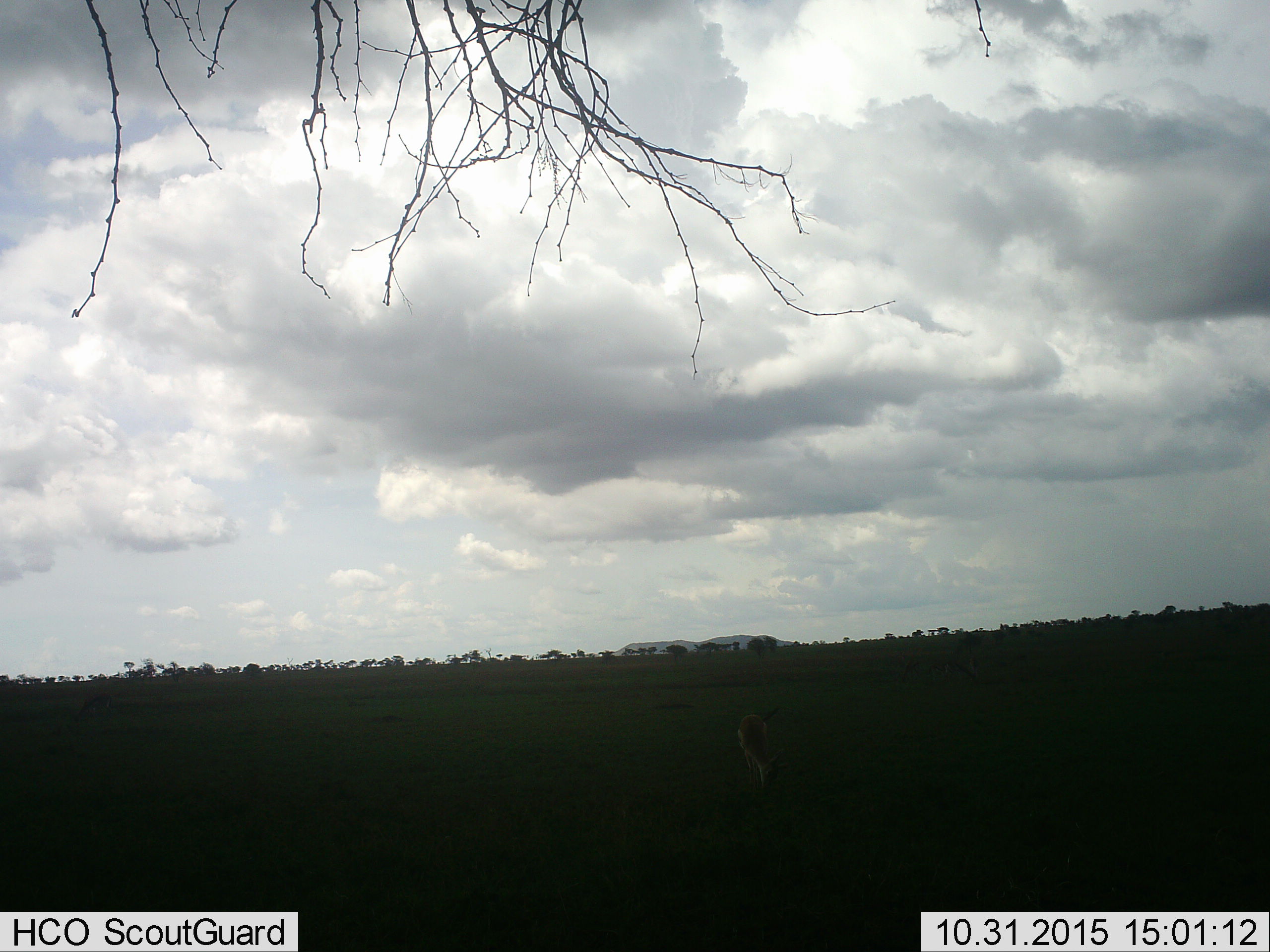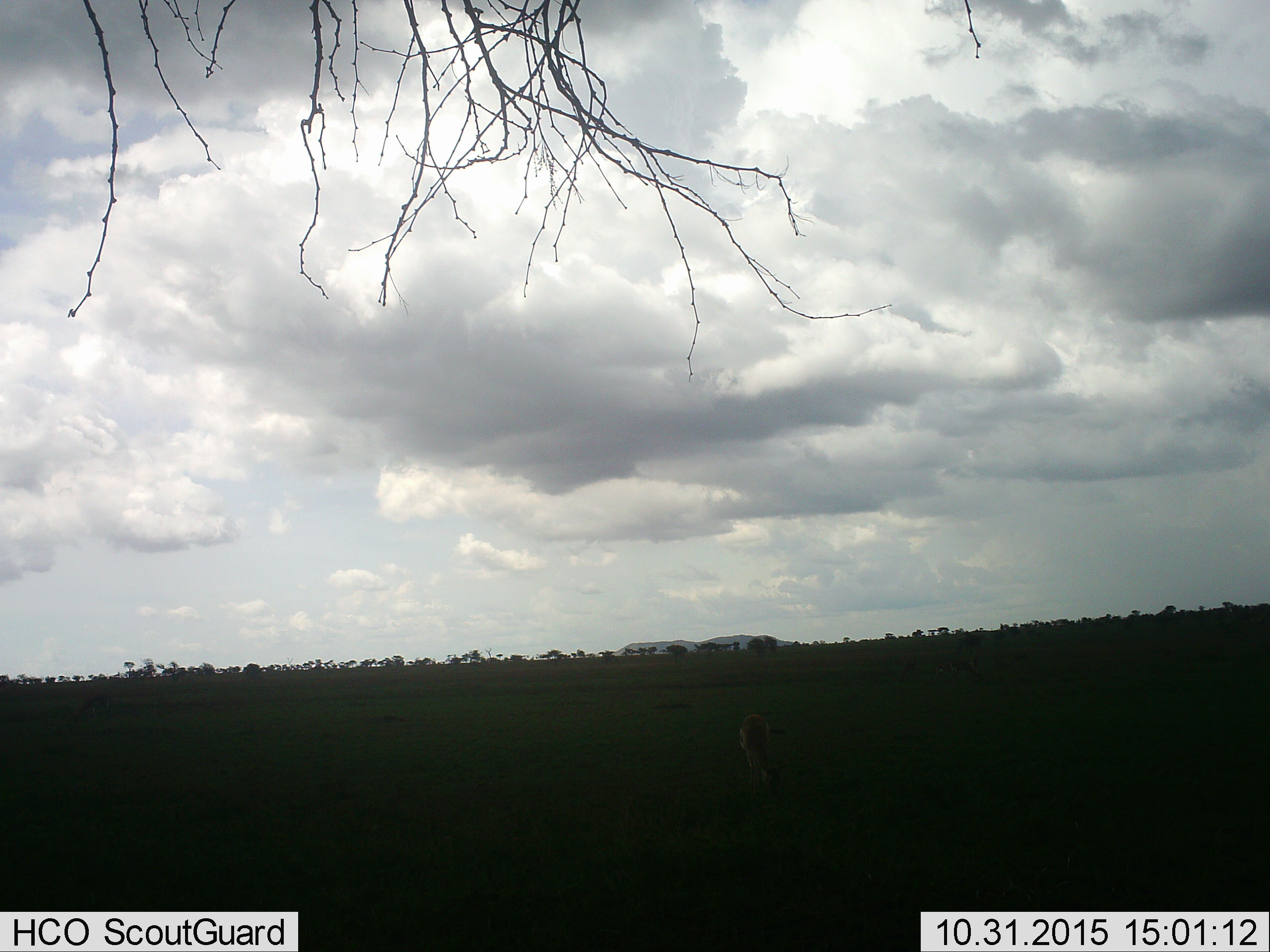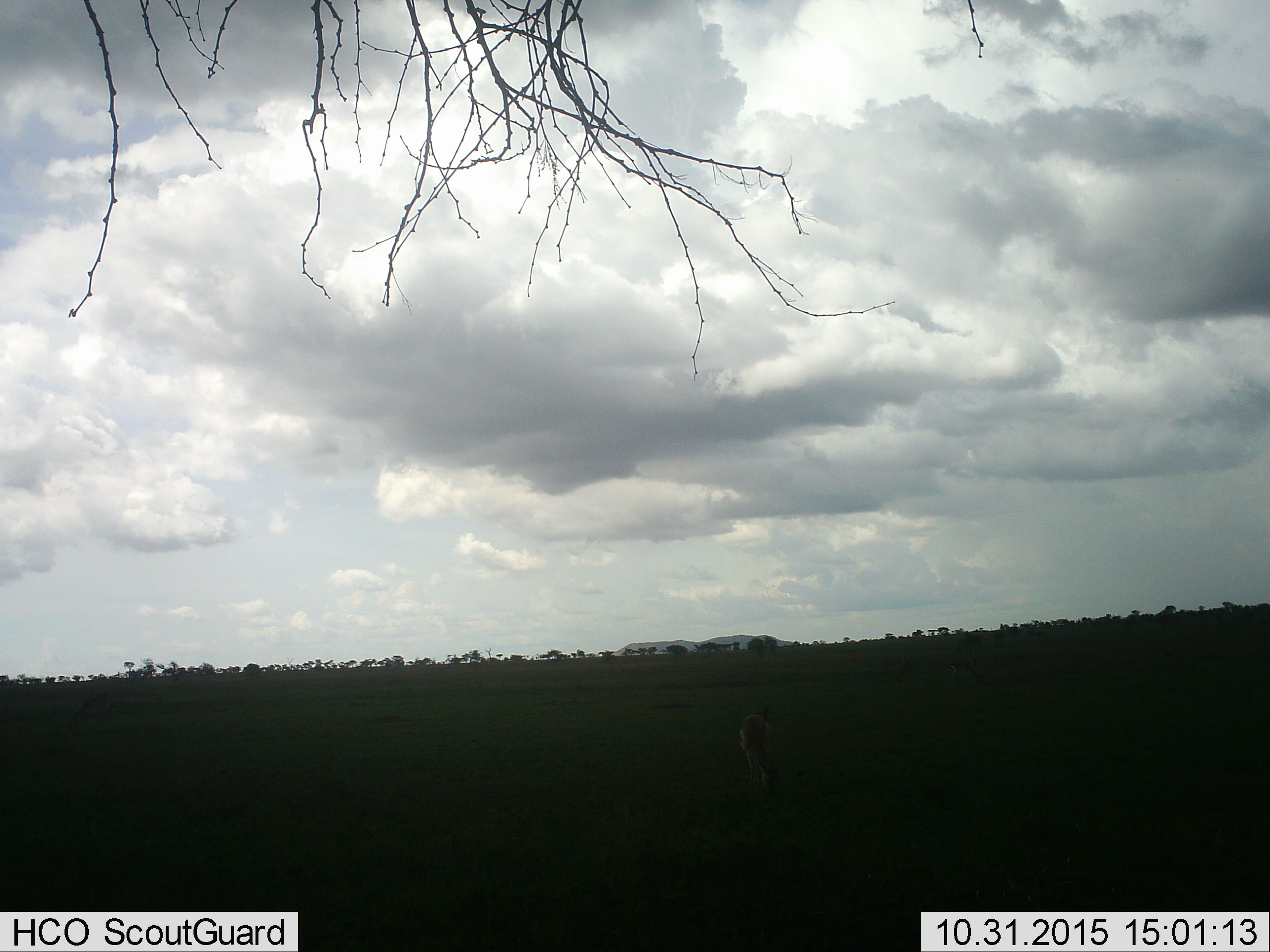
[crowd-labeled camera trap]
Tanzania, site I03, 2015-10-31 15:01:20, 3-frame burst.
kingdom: Animalia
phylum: Chordata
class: Mammalia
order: Artiodactyla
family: Bovidae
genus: Eudorcas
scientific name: Eudorcas thomsonii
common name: thomson's gazelle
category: gazellethomsons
Gazellethomsons (thomson's gazelle) (Eudorcas thomsonii), count 1. Behavior (volunteer vote fractions): standing 33%, resting 0%, moving 0%, interacting 0%. Young present (vote fraction): 0%. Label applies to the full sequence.